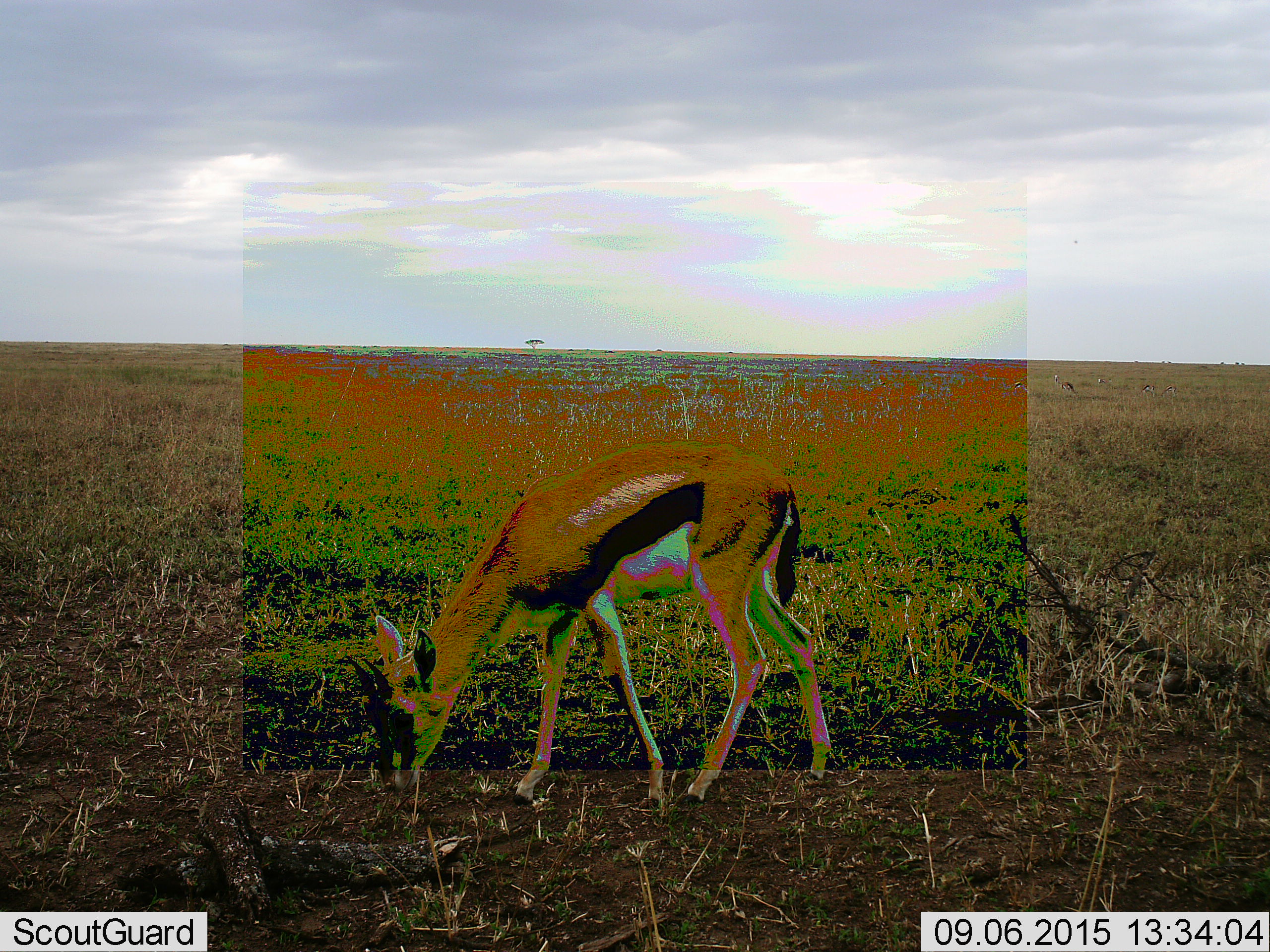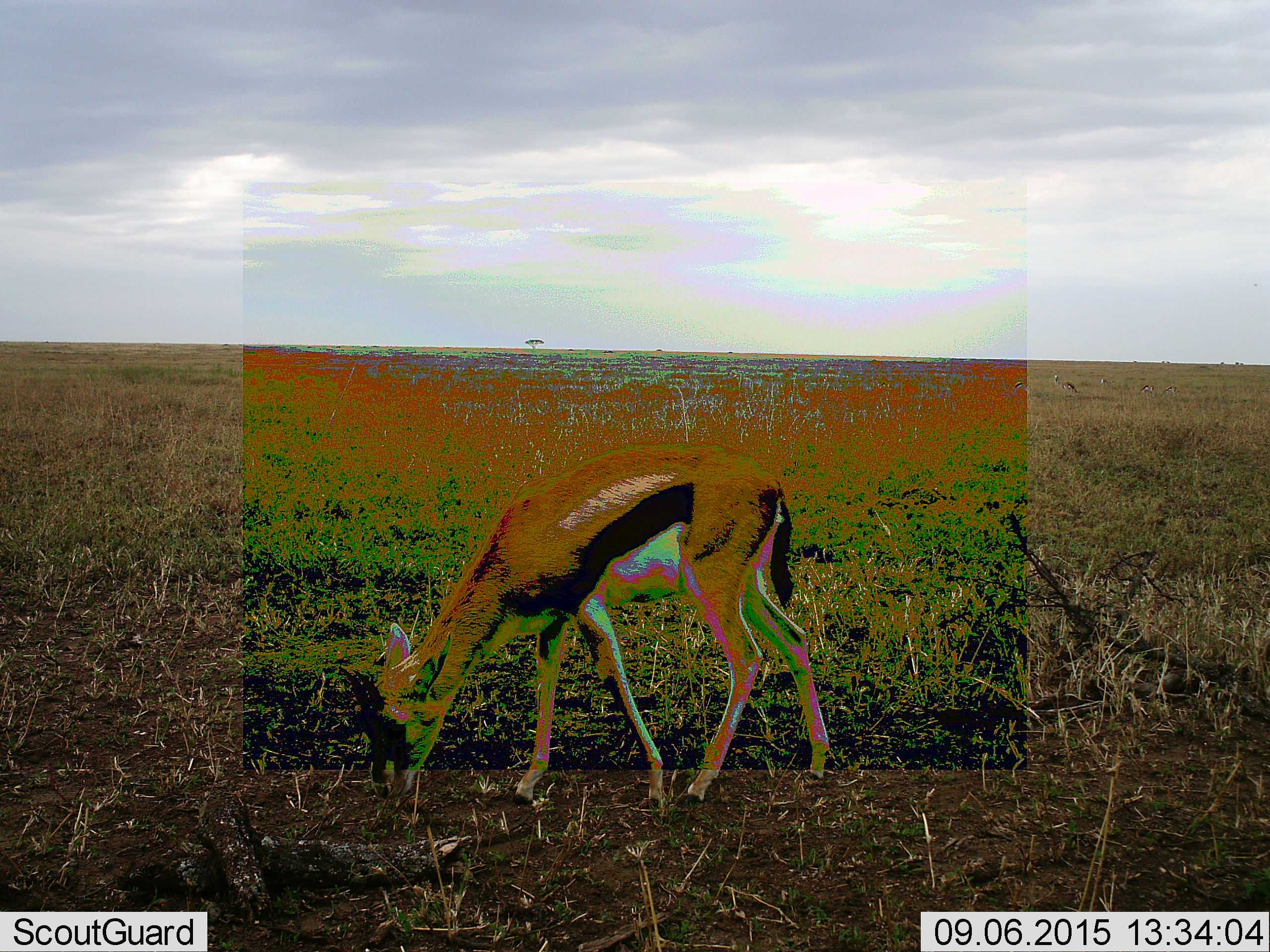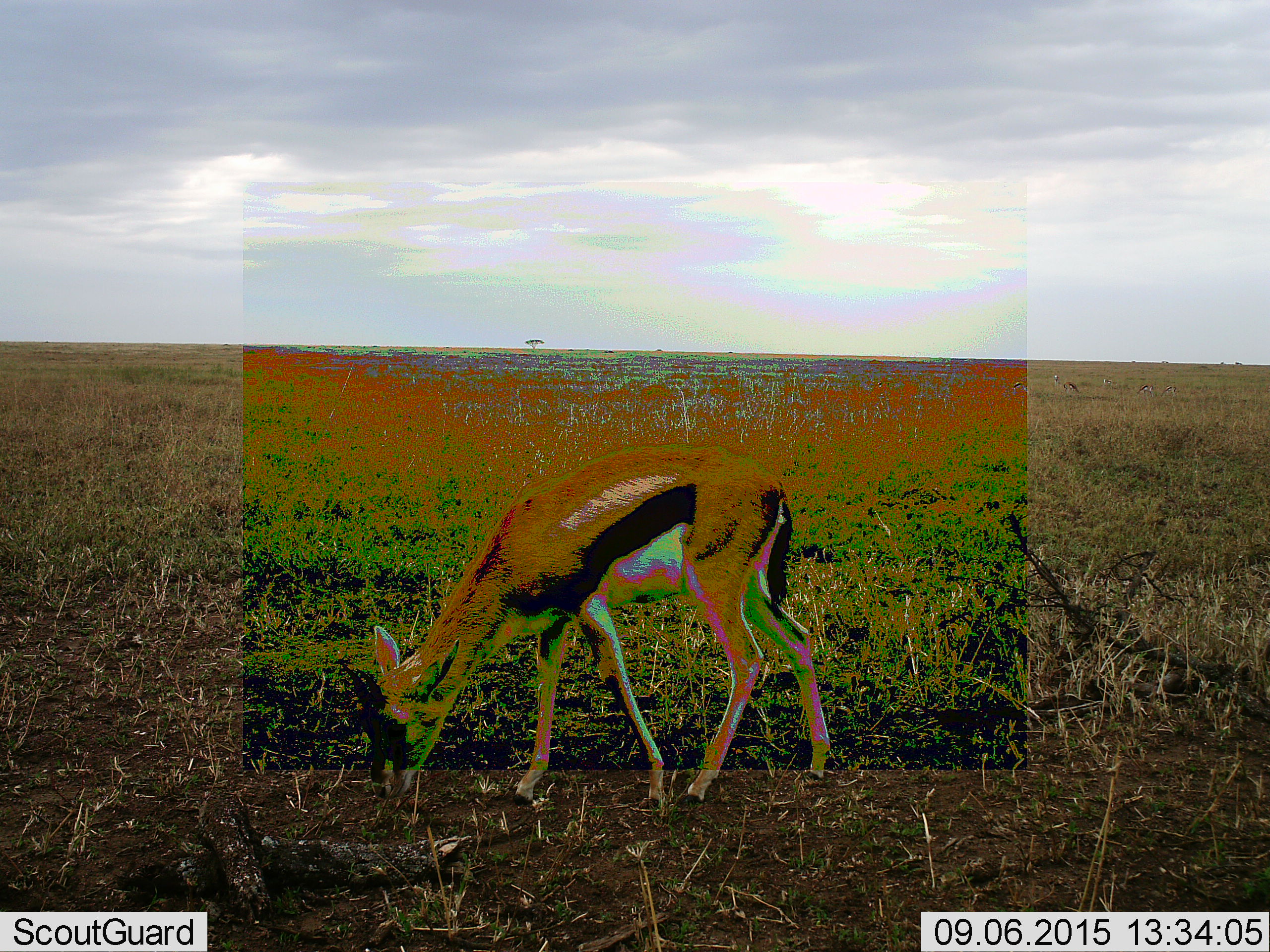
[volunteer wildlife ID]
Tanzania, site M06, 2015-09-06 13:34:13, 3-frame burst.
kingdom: Animalia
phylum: Chordata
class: Mammalia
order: Artiodactyla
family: Bovidae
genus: Eudorcas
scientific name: Eudorcas thomsonii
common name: thomson's gazelle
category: gazellethomsons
Gazellethomsons (thomson's gazelle) (Eudorcas thomsonii), count 1. Behavior (volunteer vote fractions): standing 14%, resting 0%, moving 0%, interacting 0%. Young present (vote fraction): 0%. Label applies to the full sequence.